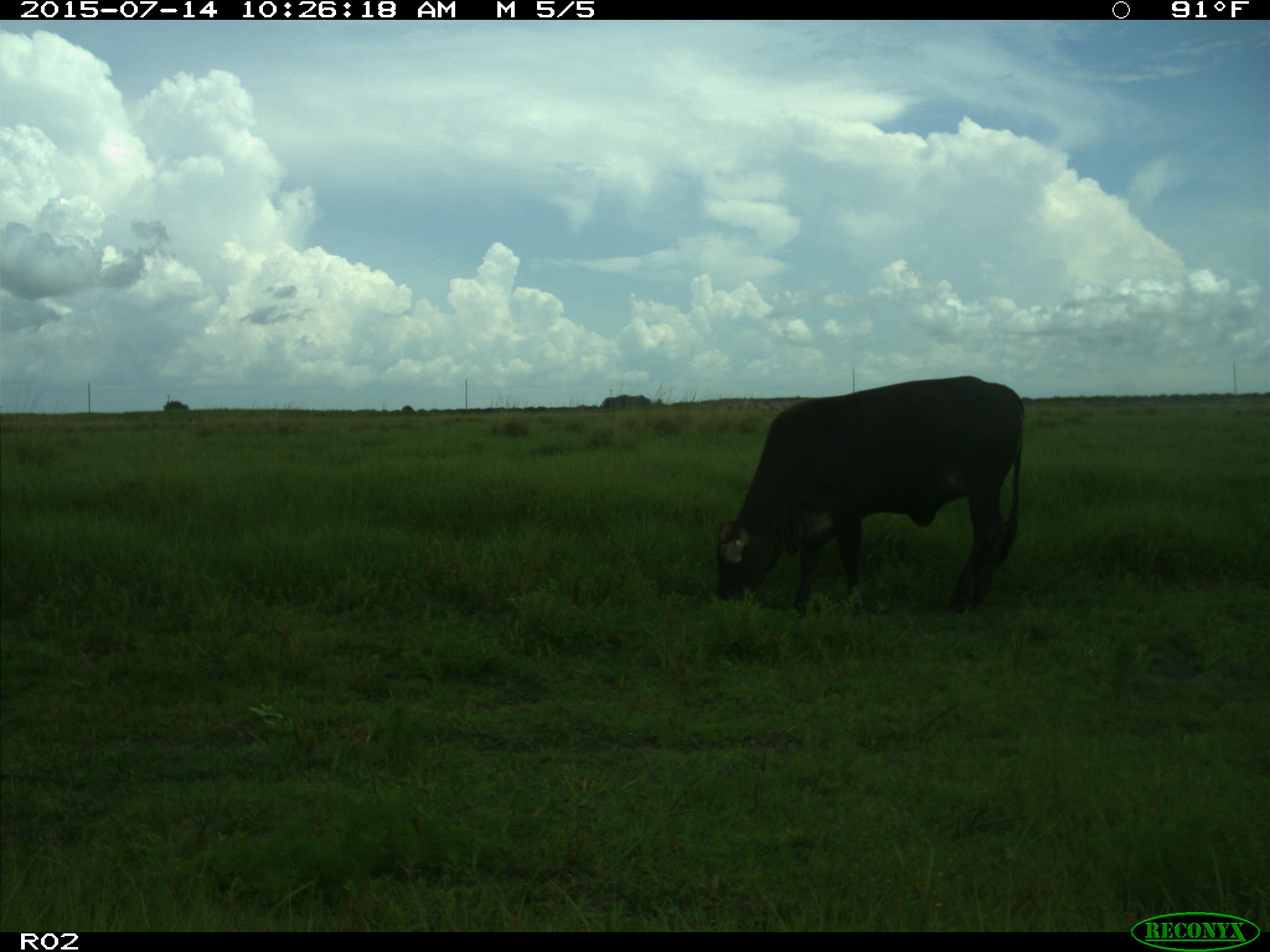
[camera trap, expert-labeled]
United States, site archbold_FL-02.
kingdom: Animalia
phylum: Chordata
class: Mammalia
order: Artiodactyla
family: Bovidae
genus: Bos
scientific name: Bos taurus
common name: domestic cow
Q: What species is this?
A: Bos taurus (domestic cow).